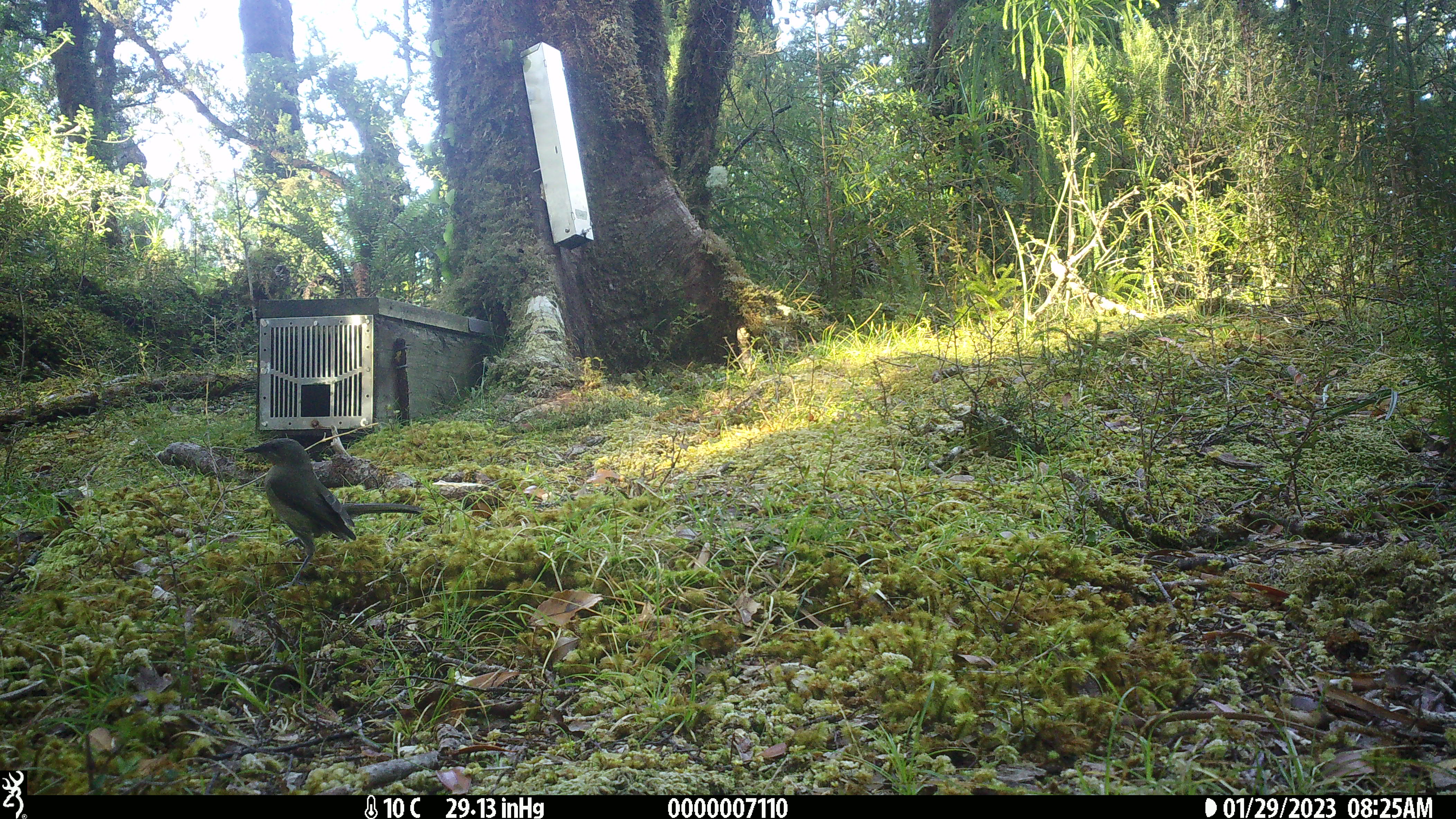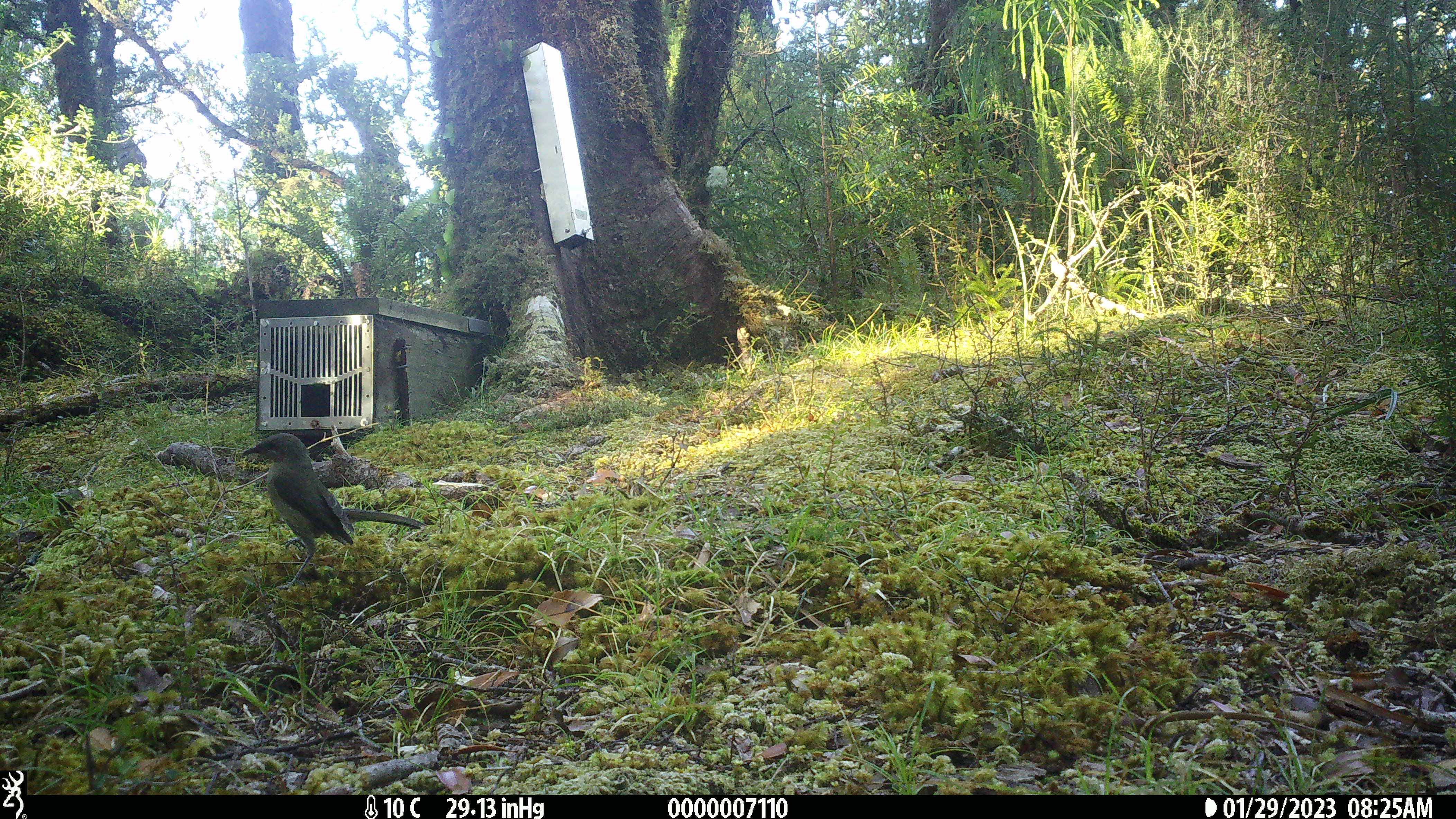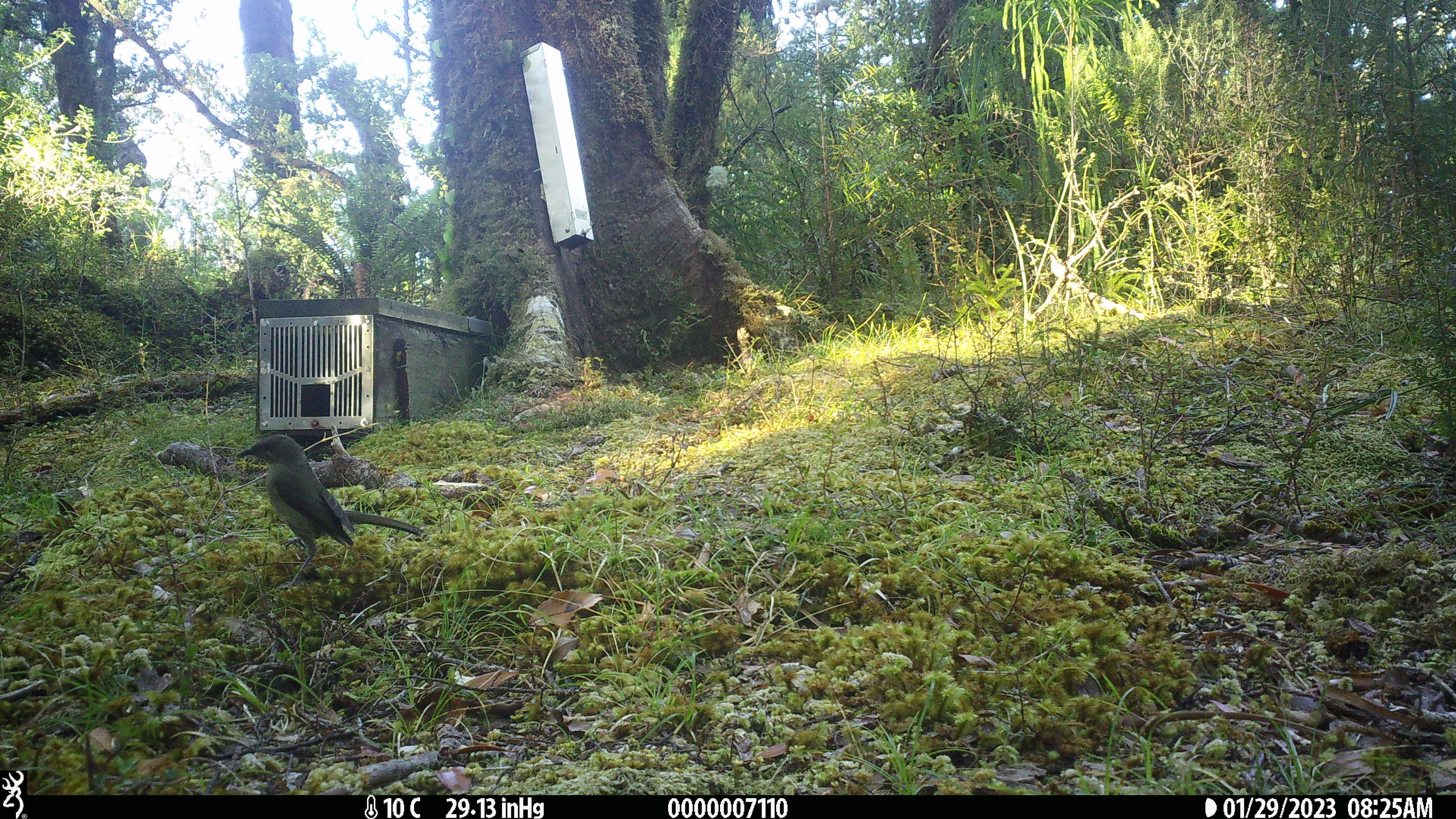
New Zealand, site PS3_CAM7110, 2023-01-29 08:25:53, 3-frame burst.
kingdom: Animalia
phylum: Chordata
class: Aves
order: Passeriformes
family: Meliphagidae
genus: Anthornis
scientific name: Anthornis melanura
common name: new zealand bellbird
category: bellbird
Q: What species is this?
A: Bellbird (new zealand bellbird) (Anthornis melanura).